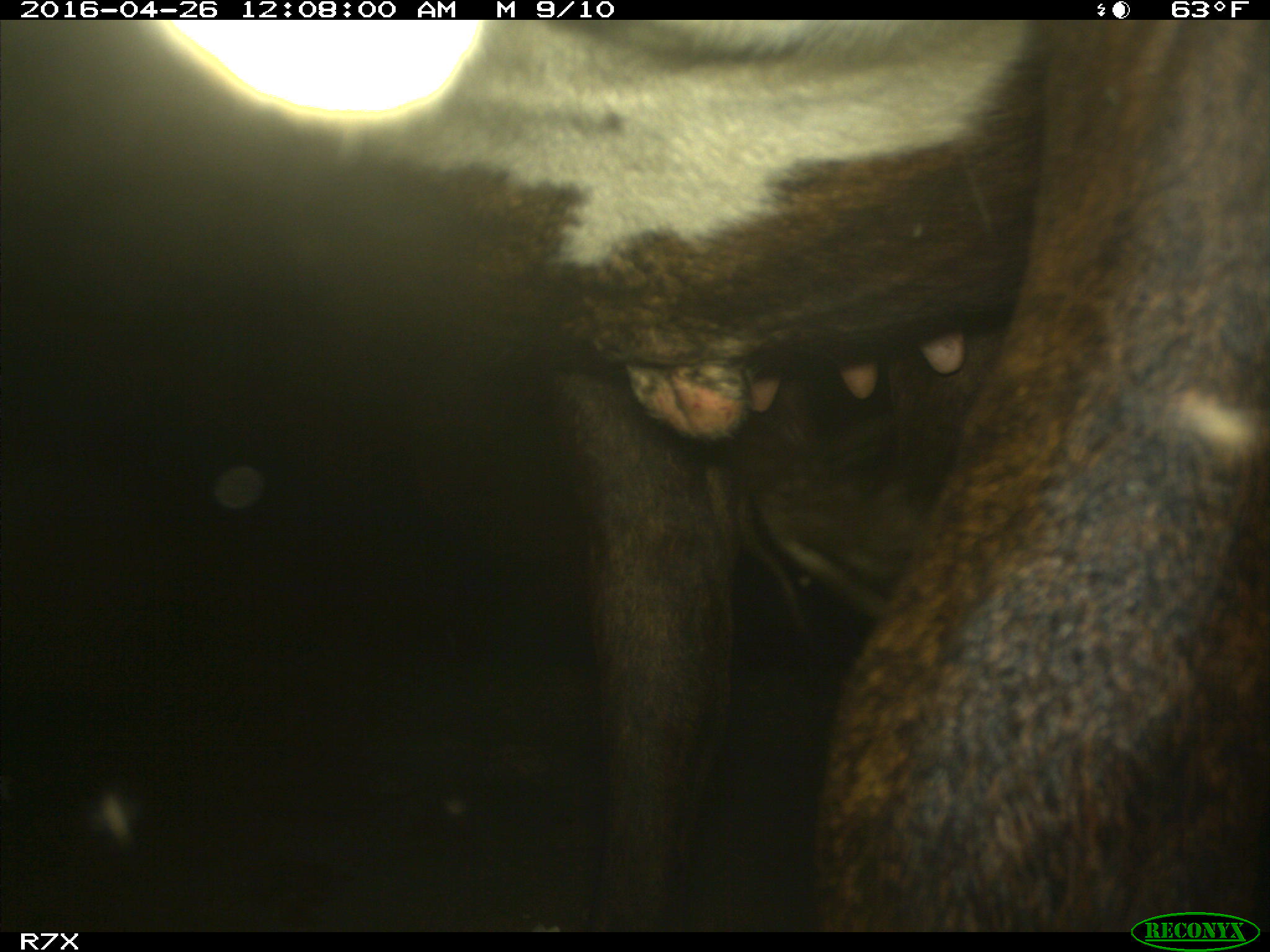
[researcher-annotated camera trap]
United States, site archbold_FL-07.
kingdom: Animalia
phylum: Chordata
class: Mammalia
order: Artiodactyla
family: Bovidae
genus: Bos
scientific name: Bos taurus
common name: domestic cow